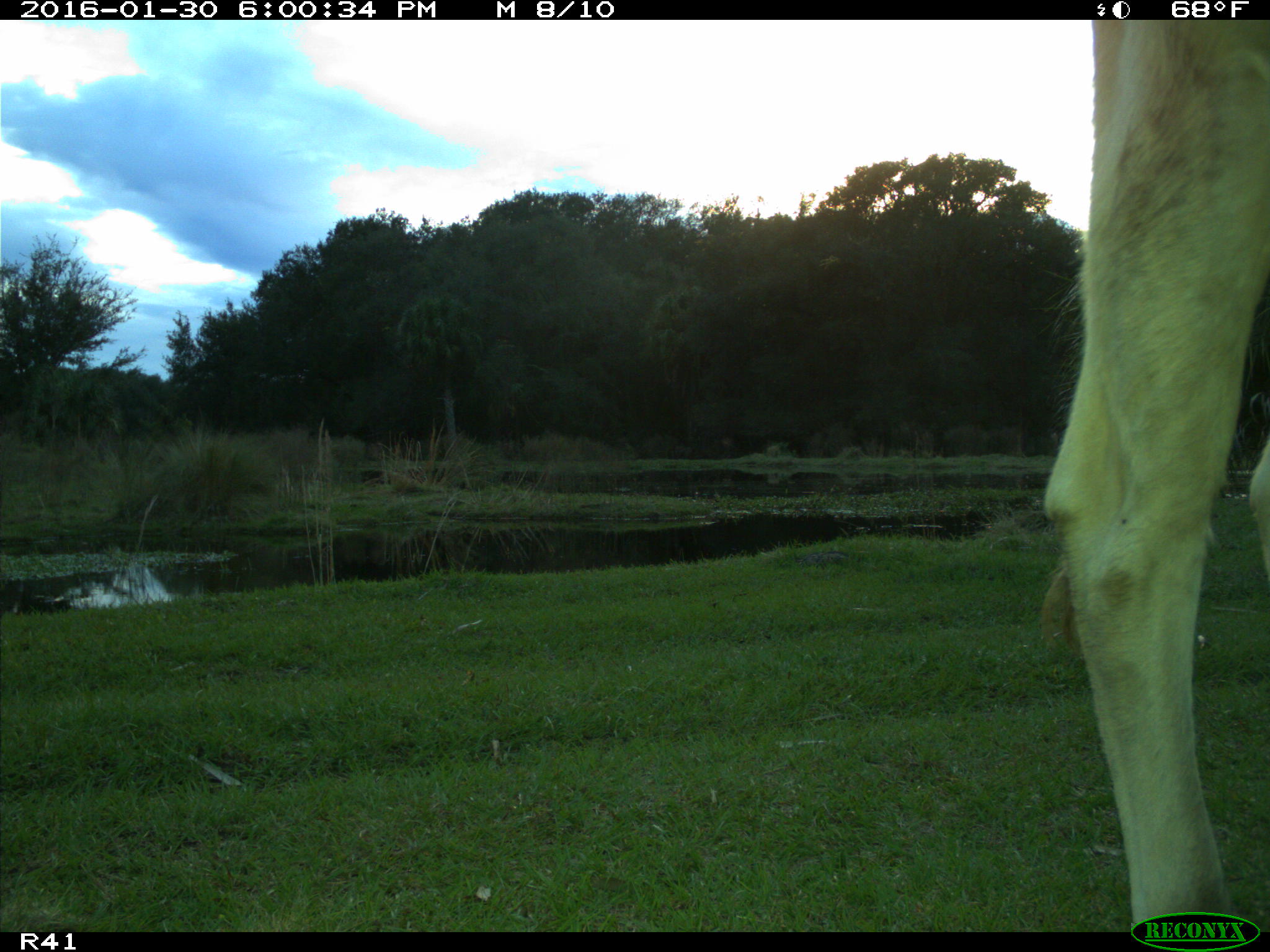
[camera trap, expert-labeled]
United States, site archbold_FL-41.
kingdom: Animalia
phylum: Chordata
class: Mammalia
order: Artiodactyla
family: Bovidae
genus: Bos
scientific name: Bos taurus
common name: domestic cow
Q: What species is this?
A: Bos taurus (domestic cow).